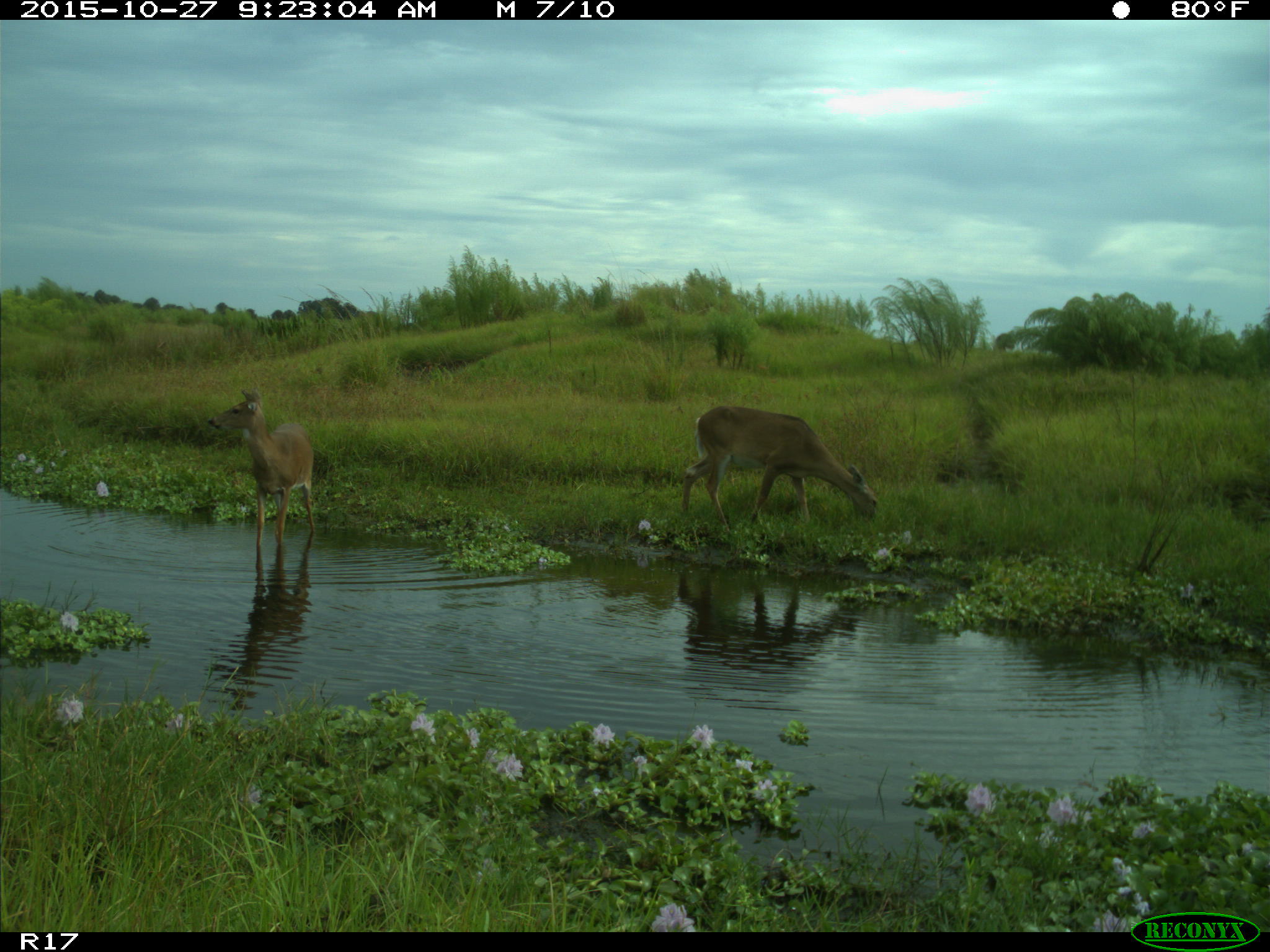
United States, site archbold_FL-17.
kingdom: Animalia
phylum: Chordata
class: Mammalia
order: Artiodactyla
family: Cervidae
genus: Odocoileus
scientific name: Odocoileus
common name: deer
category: unidentified deer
Unidentified deer (deer) (Odocoileus).